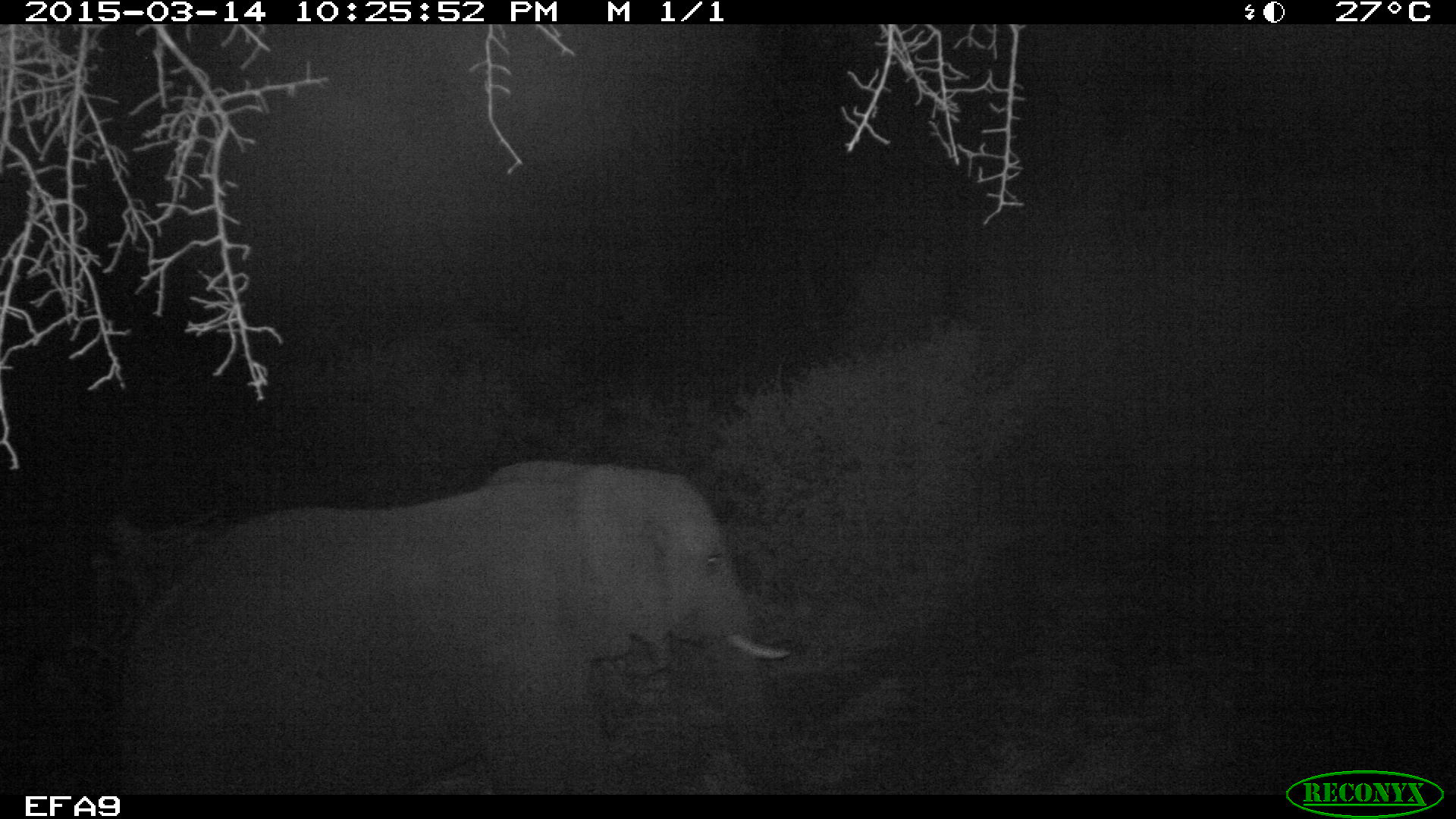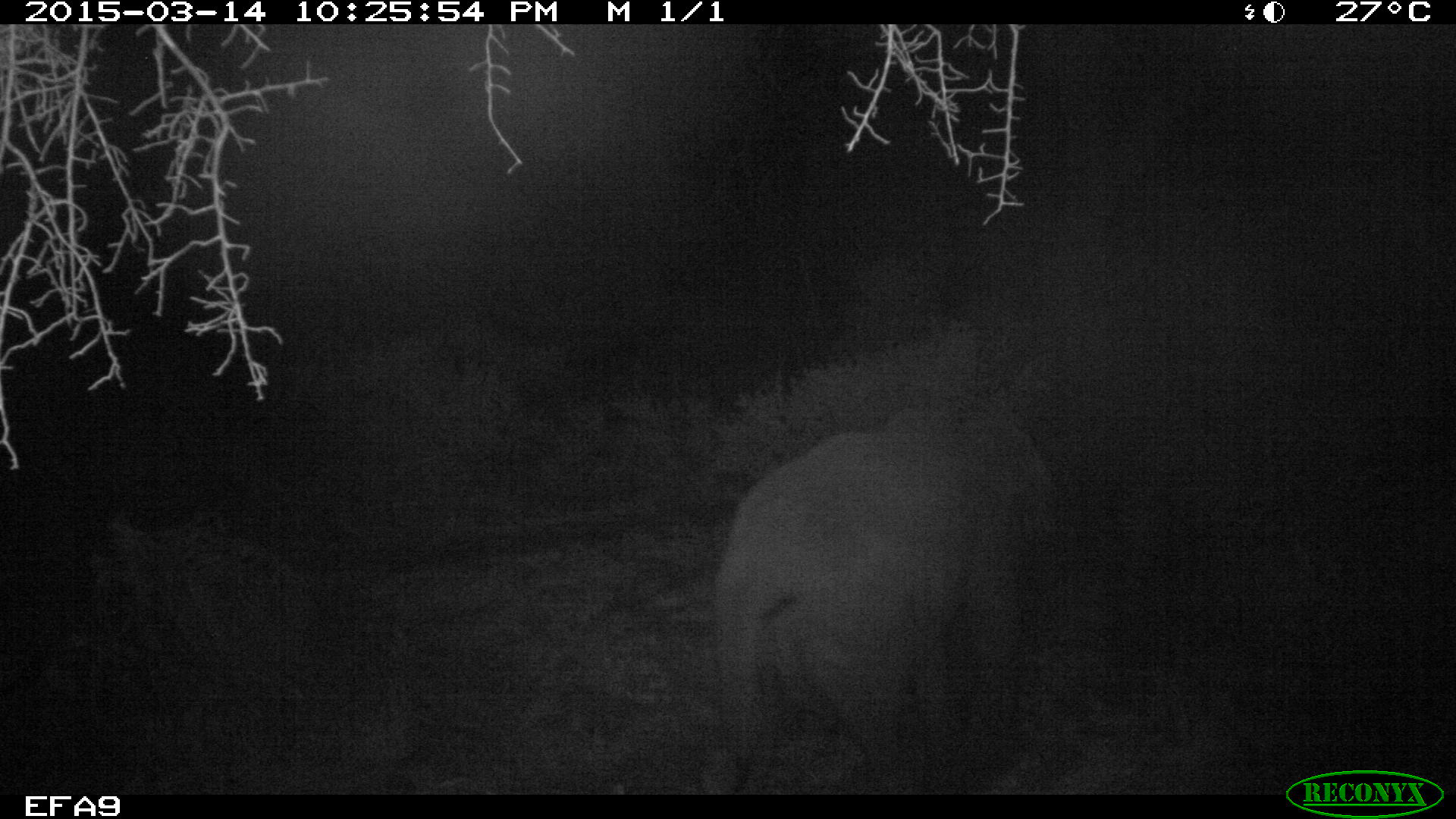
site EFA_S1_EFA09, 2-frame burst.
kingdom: Animalia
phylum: Chordata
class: Mammalia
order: Proboscidea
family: Elephantidae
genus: Loxodonta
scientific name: Loxodonta africana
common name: african bush elephant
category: elephant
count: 1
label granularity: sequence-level